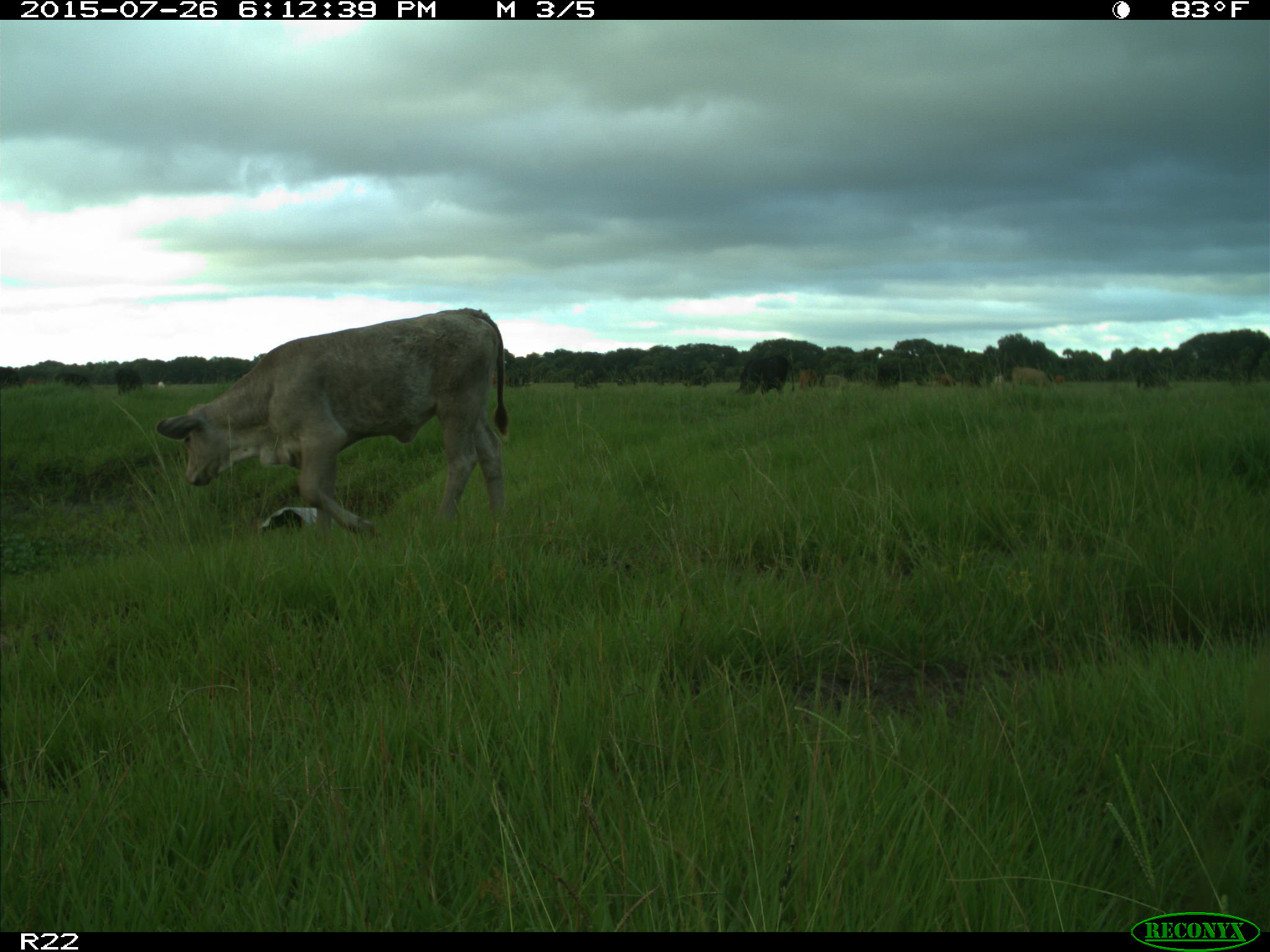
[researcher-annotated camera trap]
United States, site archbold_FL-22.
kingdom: Animalia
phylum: Chordata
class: Mammalia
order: Artiodactyla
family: Bovidae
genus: Bos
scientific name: Bos taurus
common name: domestic cow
Bos taurus (domestic cow).